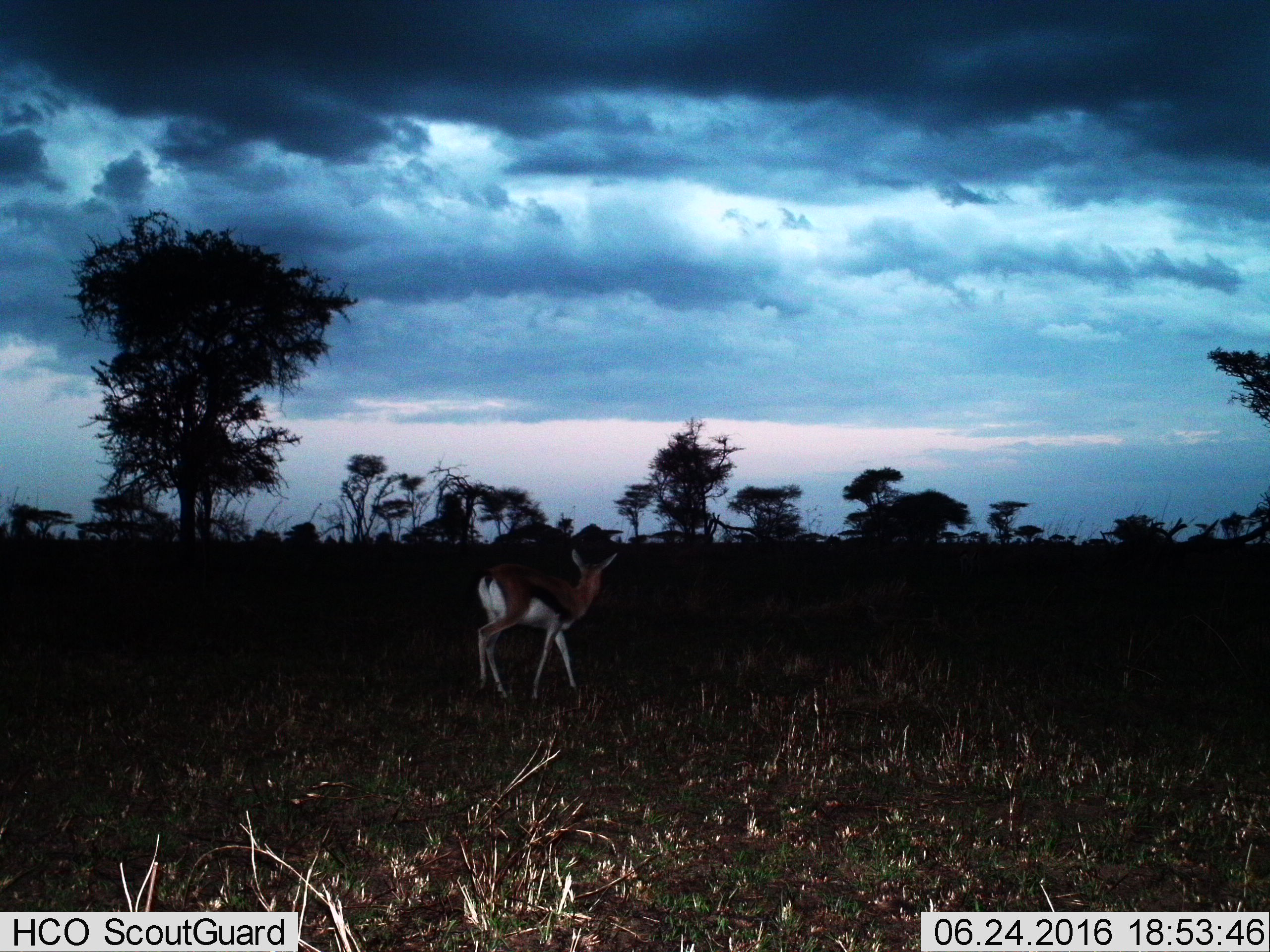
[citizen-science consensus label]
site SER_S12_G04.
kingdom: Animalia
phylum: Chordata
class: Mammalia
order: Artiodactyla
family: Bovidae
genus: Eudorcas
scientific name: Eudorcas thomsonii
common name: thomson's gazelle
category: gazellethomsons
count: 1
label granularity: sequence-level